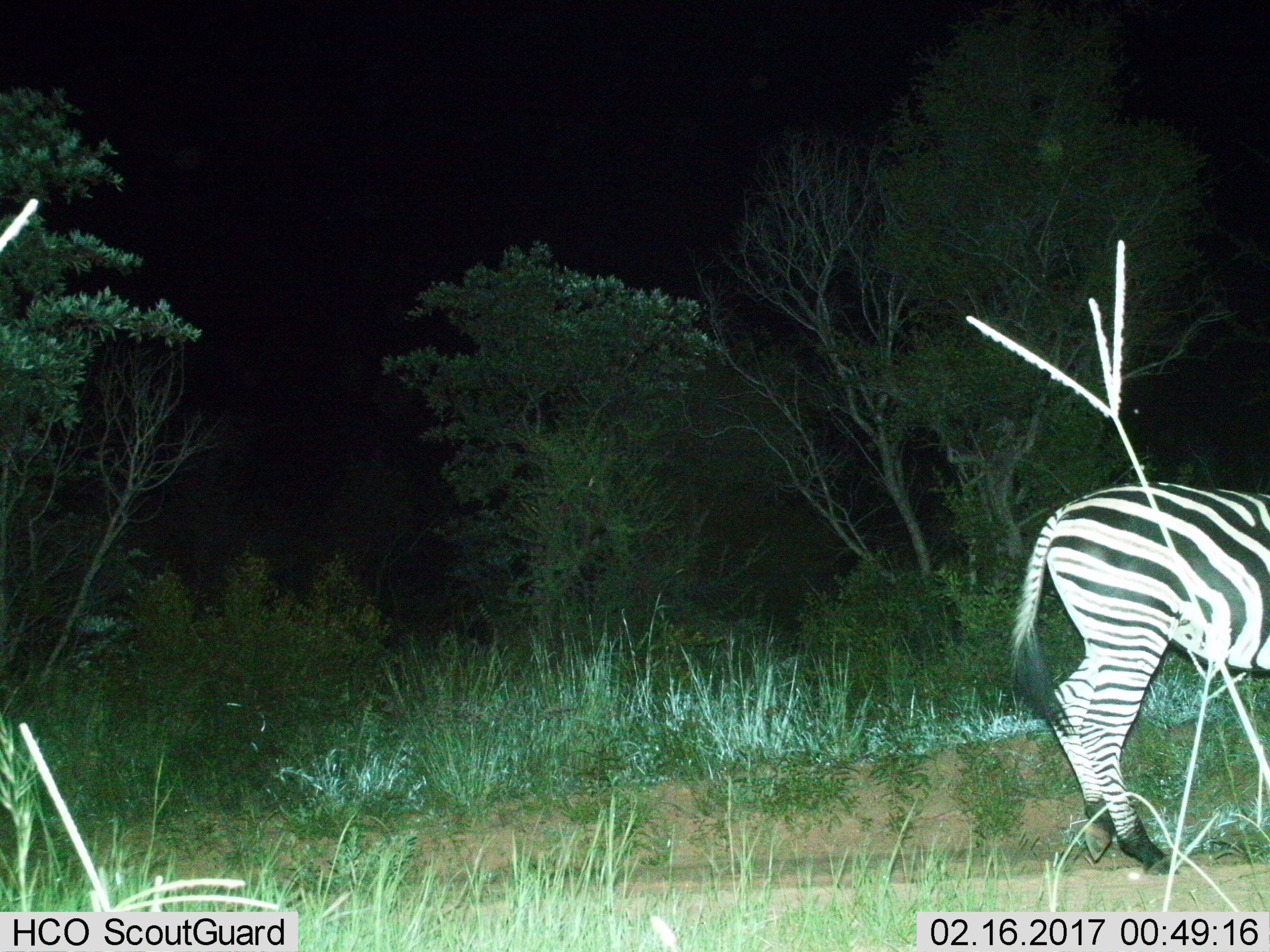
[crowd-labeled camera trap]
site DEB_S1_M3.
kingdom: Animalia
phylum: Chordata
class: Mammalia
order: Perissodactyla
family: Equidae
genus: Equus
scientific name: Equus quagga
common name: plains zebra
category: zebraplains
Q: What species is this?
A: Zebraplains (plains zebra) (Equus quagga).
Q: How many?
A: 1.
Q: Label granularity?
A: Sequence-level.